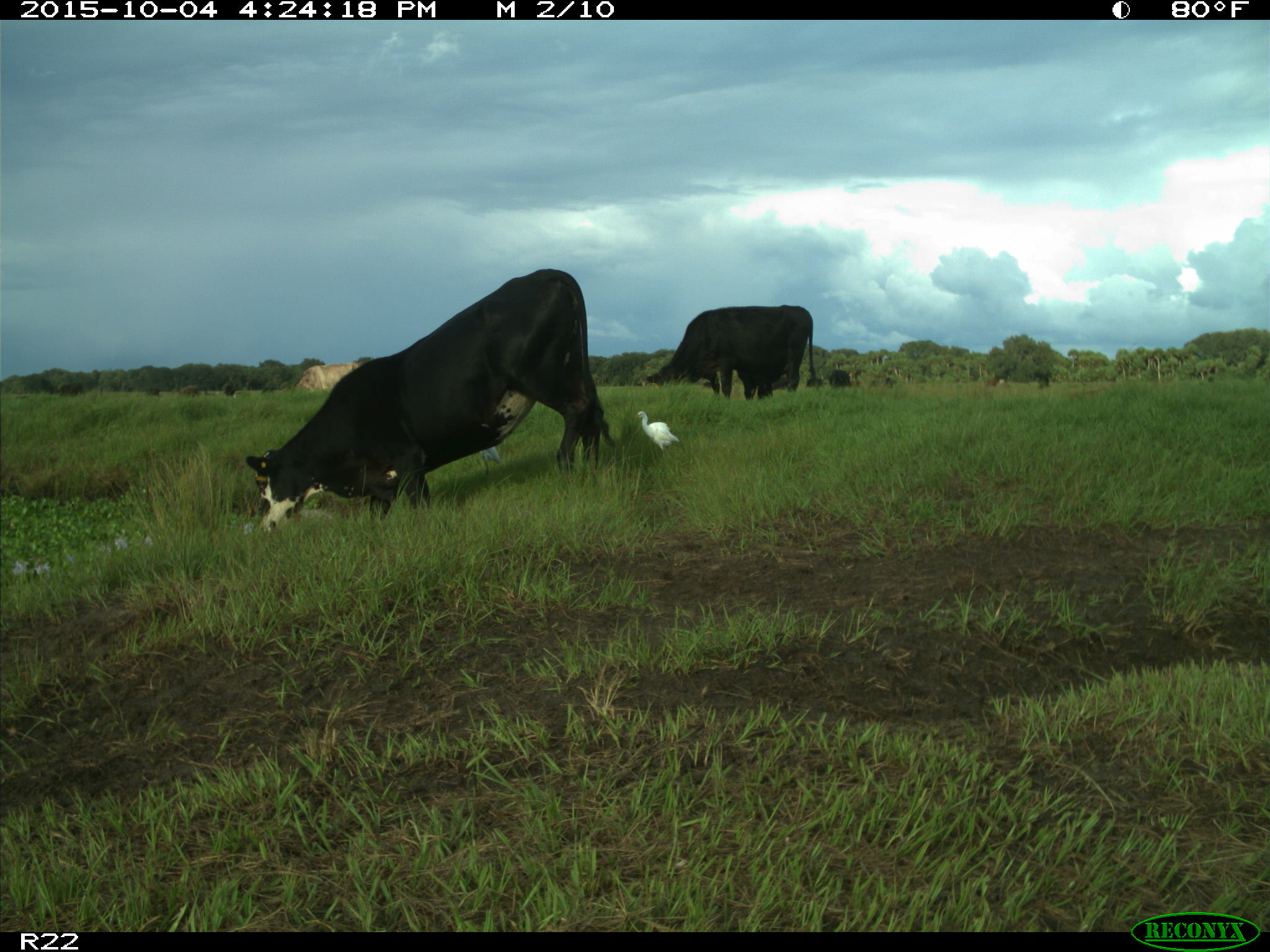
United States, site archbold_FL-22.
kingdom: Animalia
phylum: Chordata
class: Mammalia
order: Artiodactyla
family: Bovidae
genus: Bos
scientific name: Bos taurus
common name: domestic cow